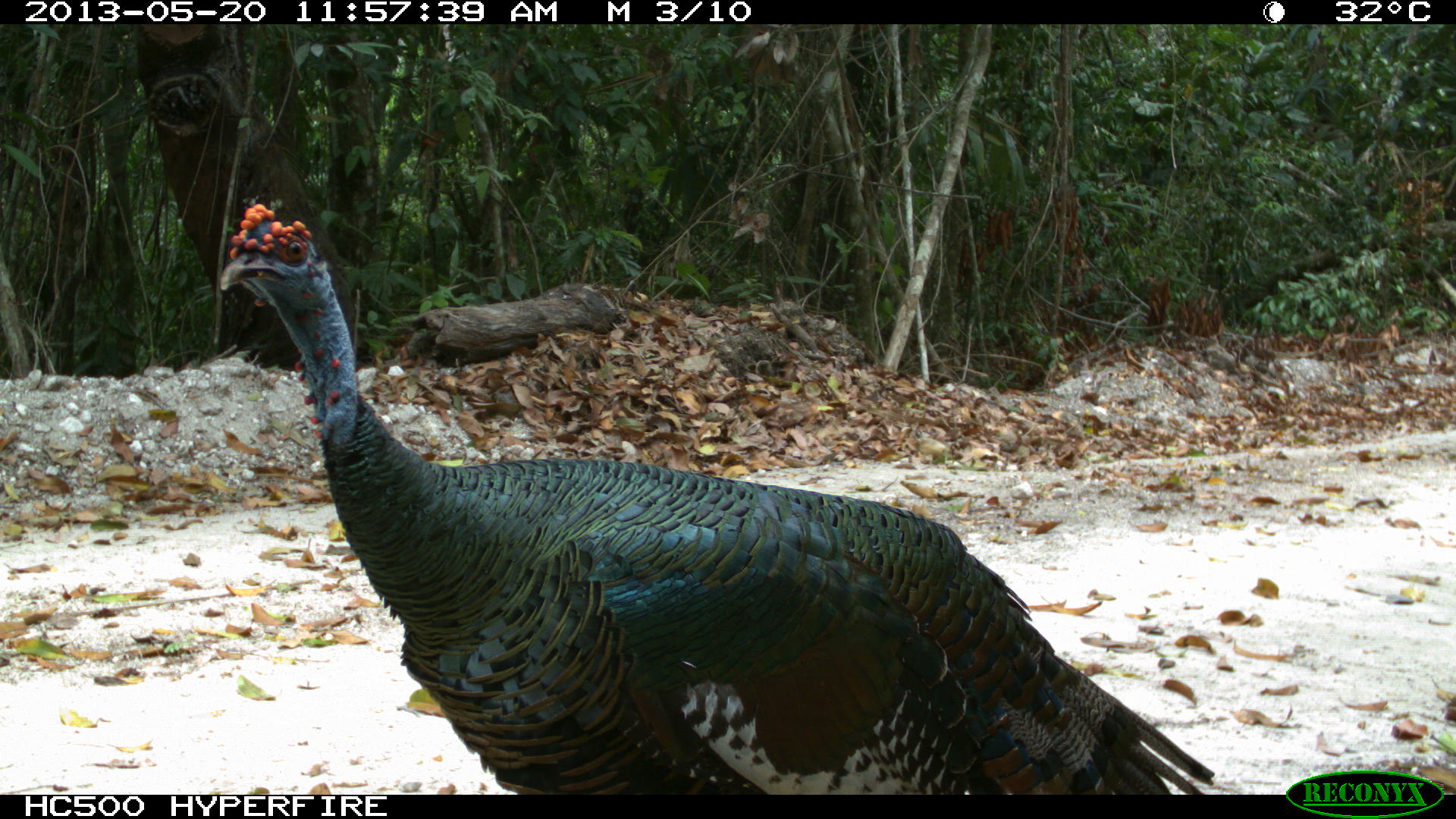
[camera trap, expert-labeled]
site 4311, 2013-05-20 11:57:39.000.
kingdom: Animalia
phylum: Chordata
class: Aves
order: Galliformes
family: Phasianidae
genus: Meleagris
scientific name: Meleagris ocellata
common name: ocellated turkey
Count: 1.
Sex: male.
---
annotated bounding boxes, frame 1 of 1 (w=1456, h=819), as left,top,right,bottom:
meleagris ocellata: 217,202,1216,793